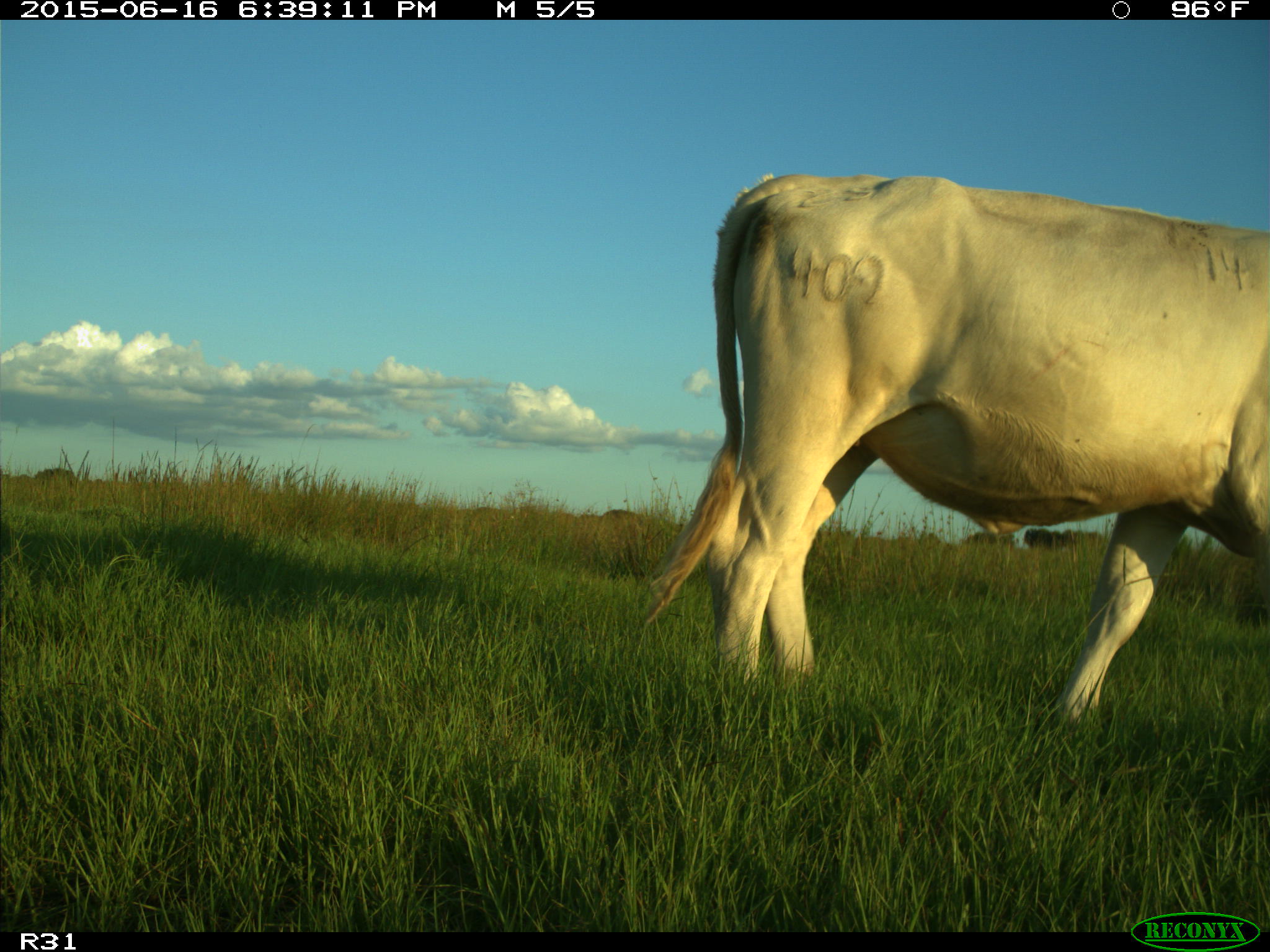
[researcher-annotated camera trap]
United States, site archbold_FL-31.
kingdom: Animalia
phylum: Chordata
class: Mammalia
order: Artiodactyla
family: Bovidae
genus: Bos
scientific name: Bos taurus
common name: domestic cow